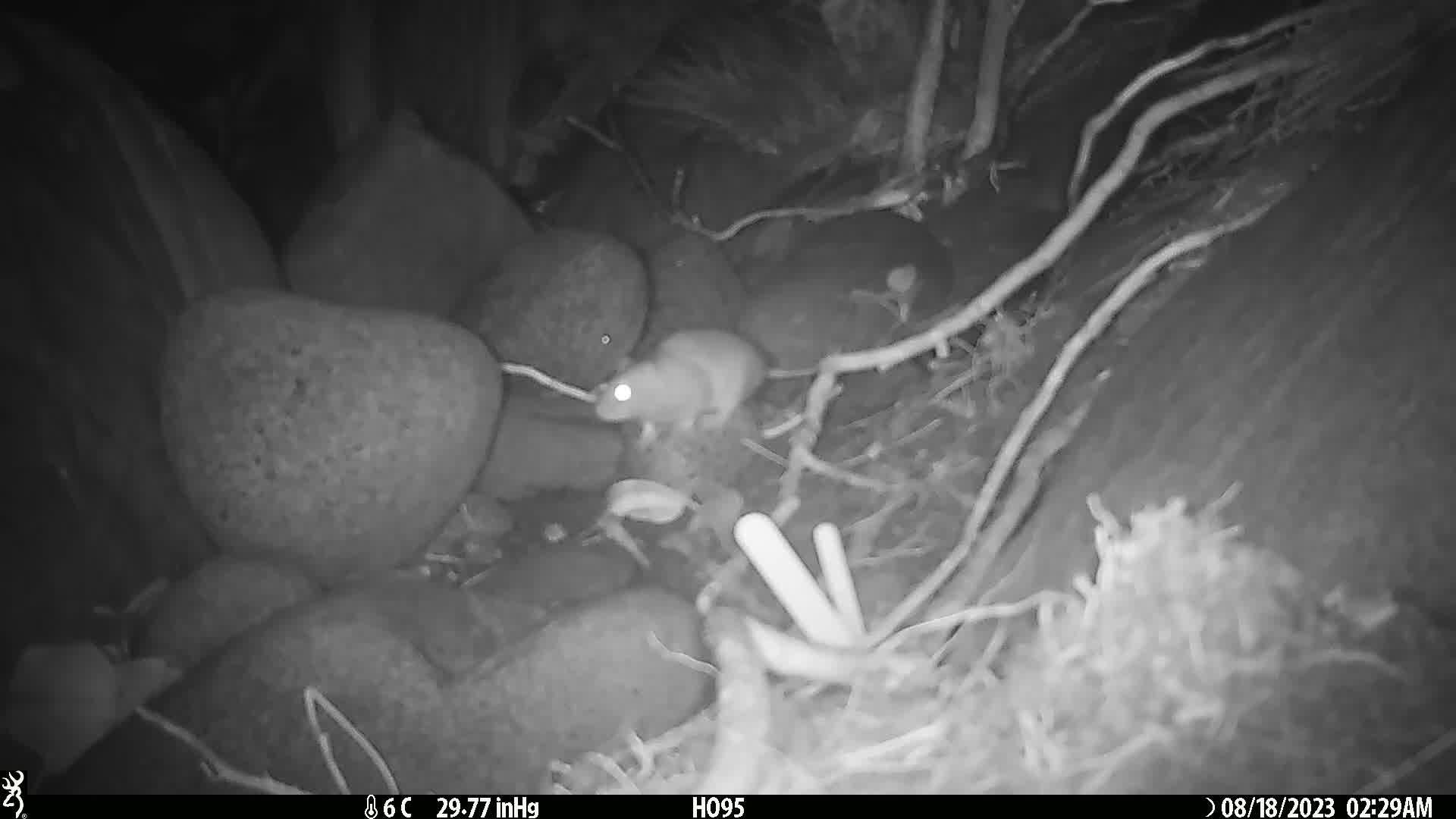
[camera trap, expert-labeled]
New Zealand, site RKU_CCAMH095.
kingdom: Animalia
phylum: Chordata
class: Mammalia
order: Rodentia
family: Muridae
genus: Rattus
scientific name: Rattus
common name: rat